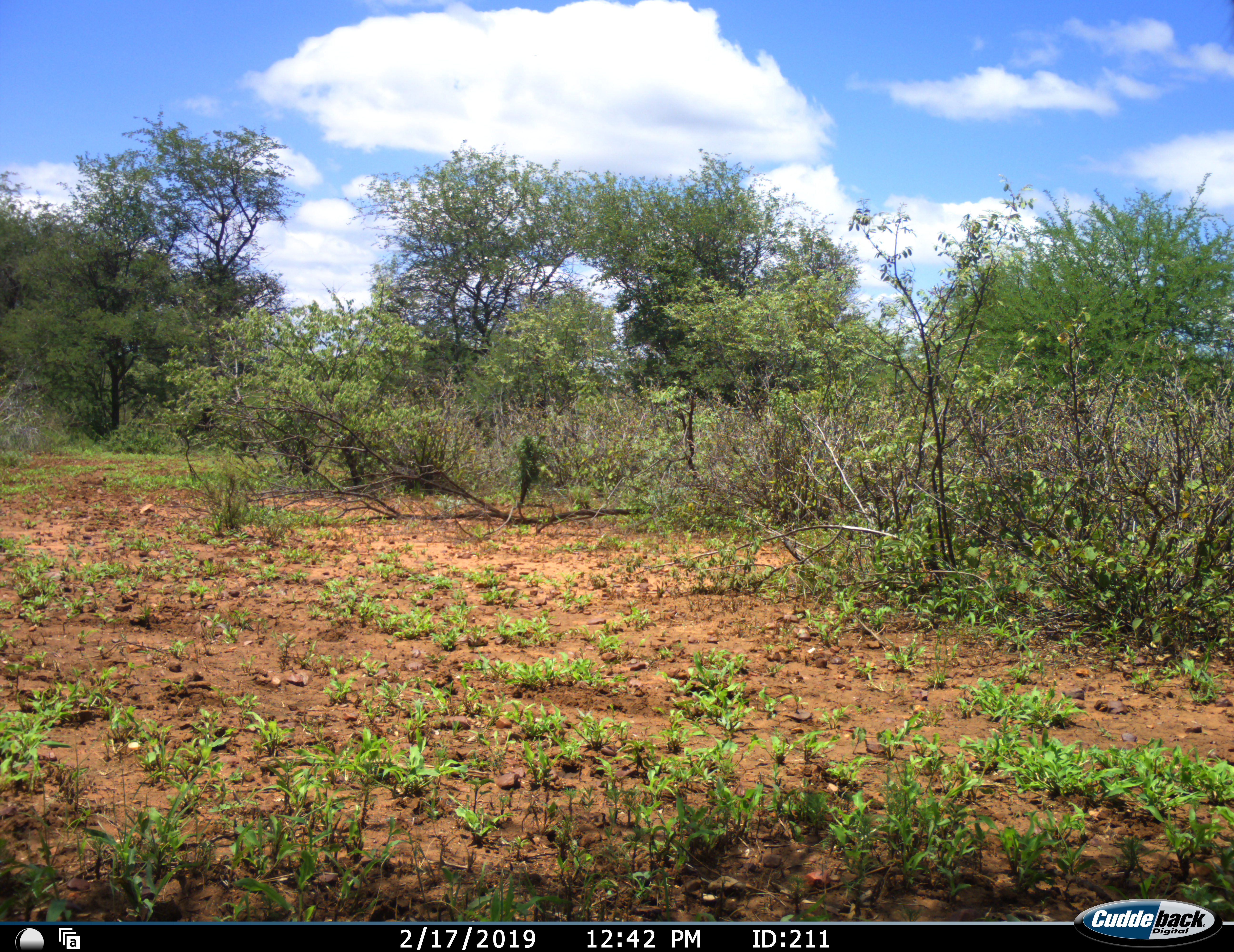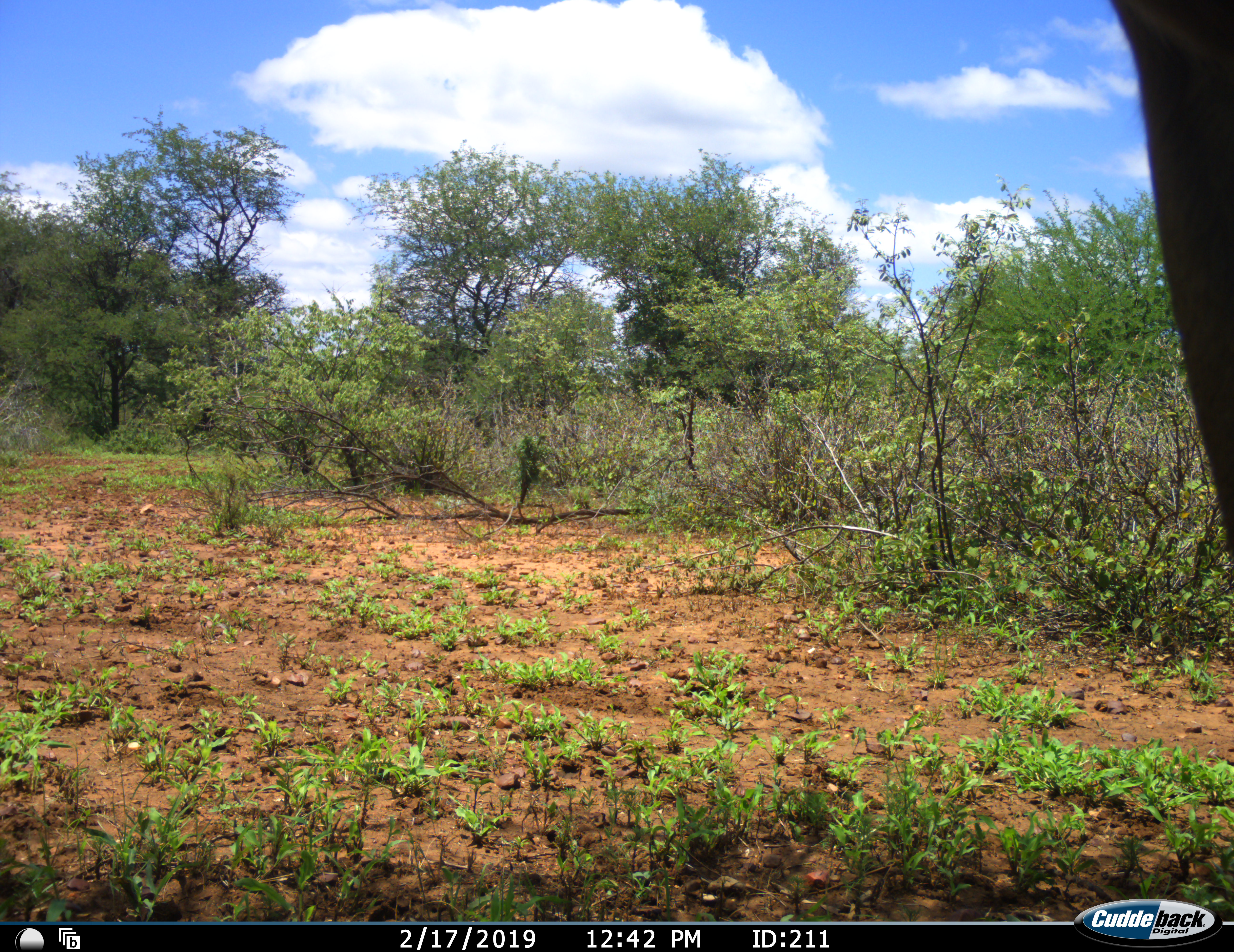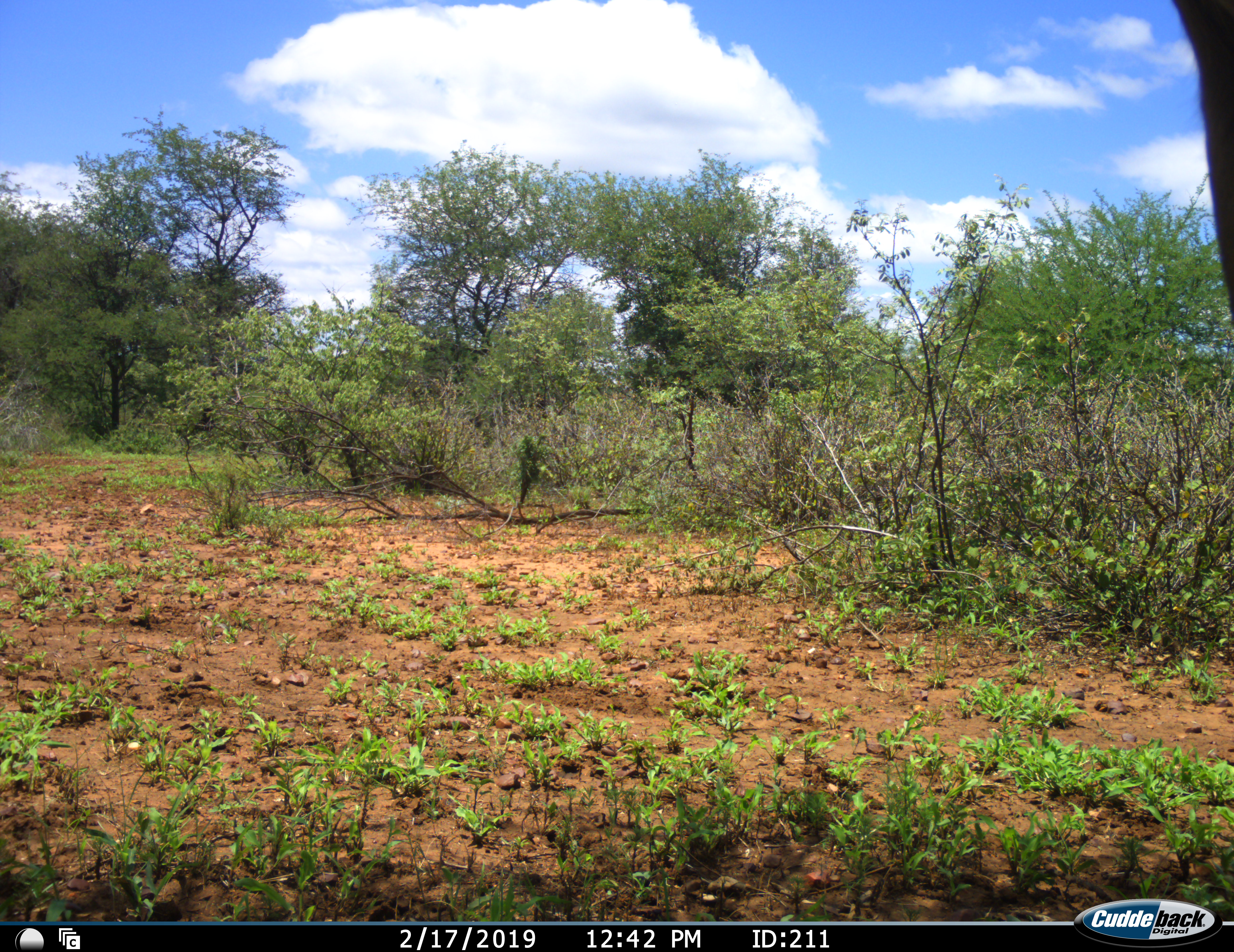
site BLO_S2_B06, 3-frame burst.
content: unidentified animal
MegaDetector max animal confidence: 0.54